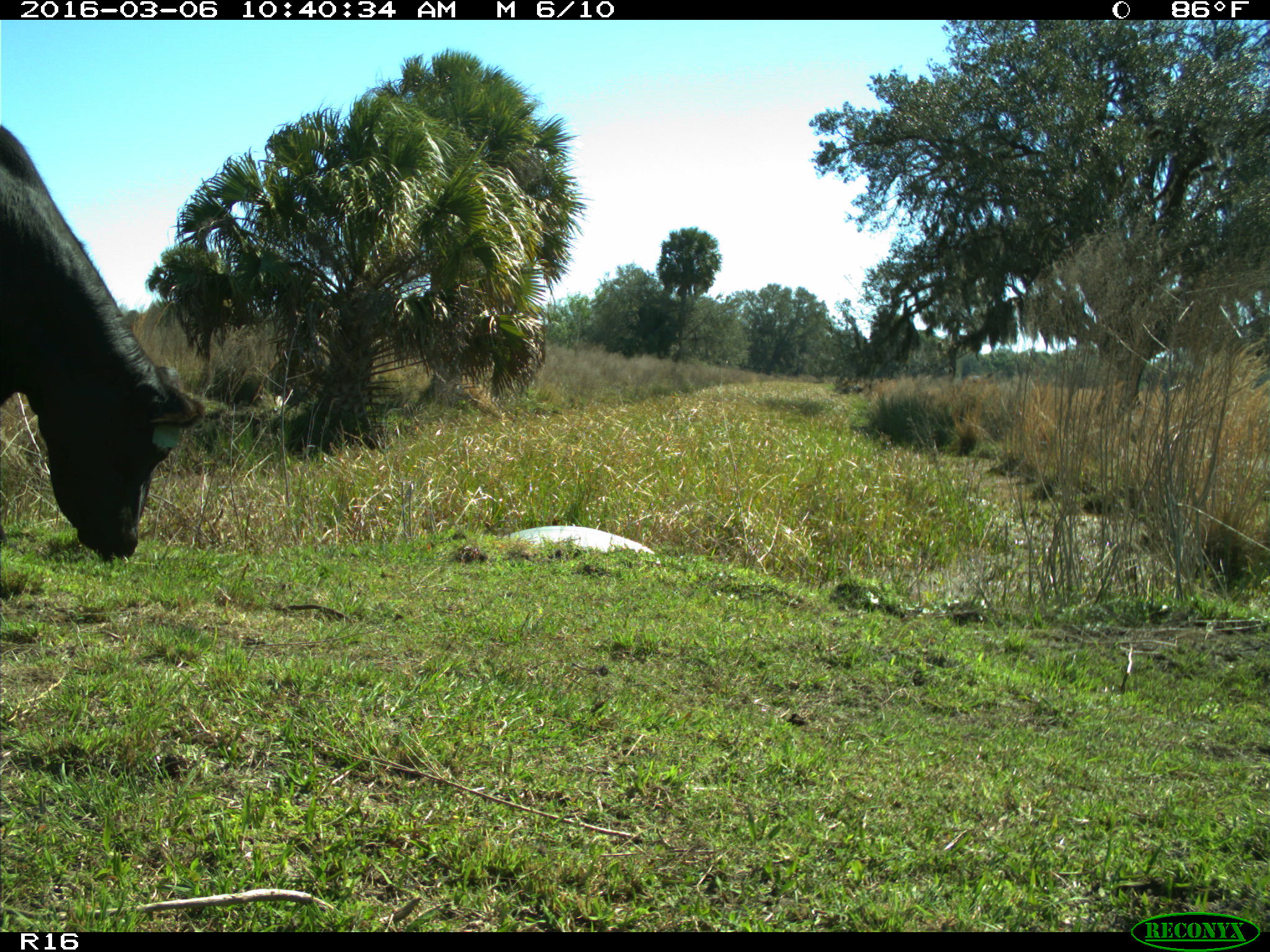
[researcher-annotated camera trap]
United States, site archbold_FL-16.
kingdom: Animalia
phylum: Chordata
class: Mammalia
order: Artiodactyla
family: Bovidae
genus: Bos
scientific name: Bos taurus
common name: domestic cow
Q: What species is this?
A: Bos taurus (domestic cow).